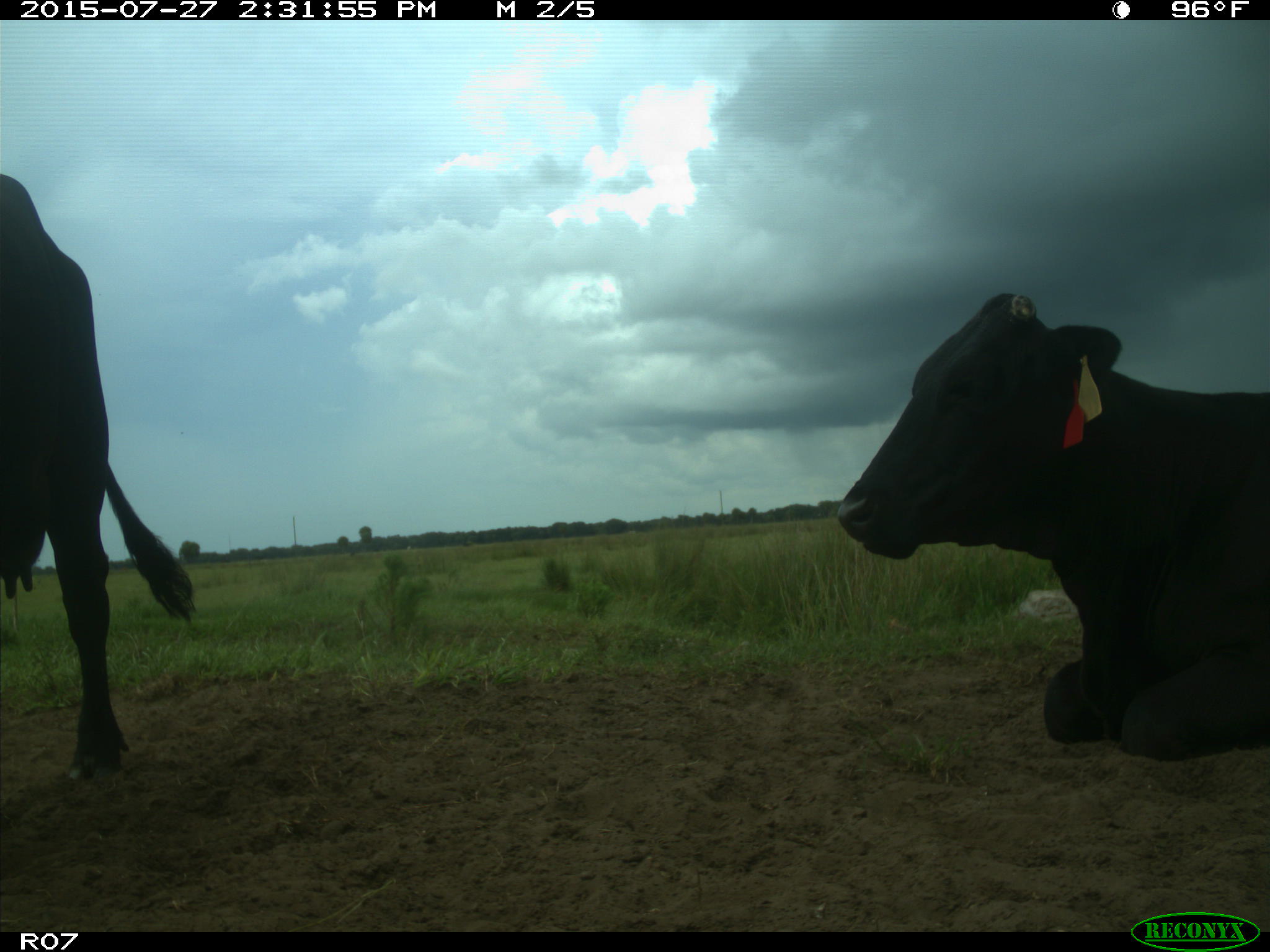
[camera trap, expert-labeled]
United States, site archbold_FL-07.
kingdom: Animalia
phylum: Chordata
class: Mammalia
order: Artiodactyla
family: Bovidae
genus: Bos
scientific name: Bos taurus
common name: domestic cow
Bos taurus (domestic cow).